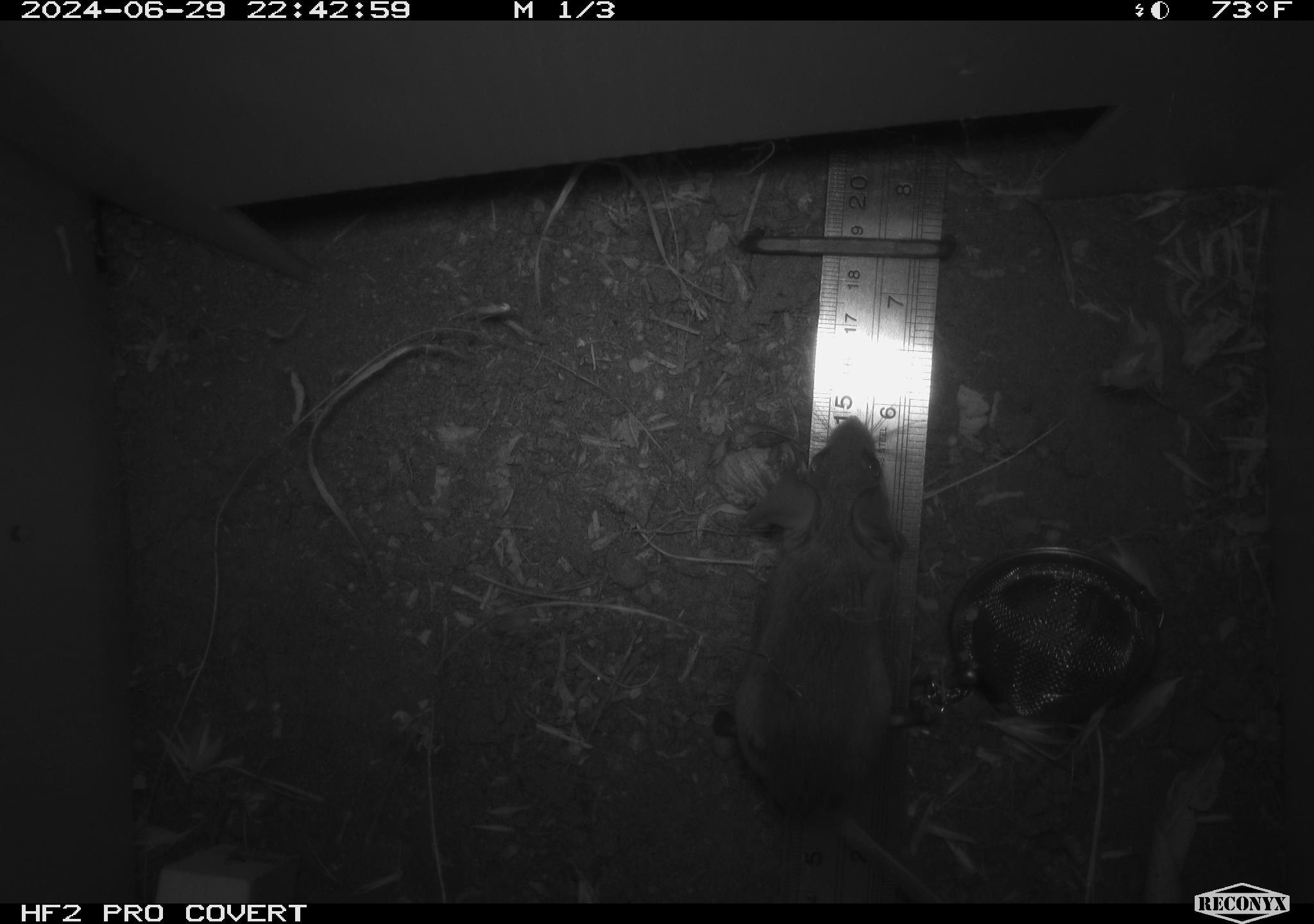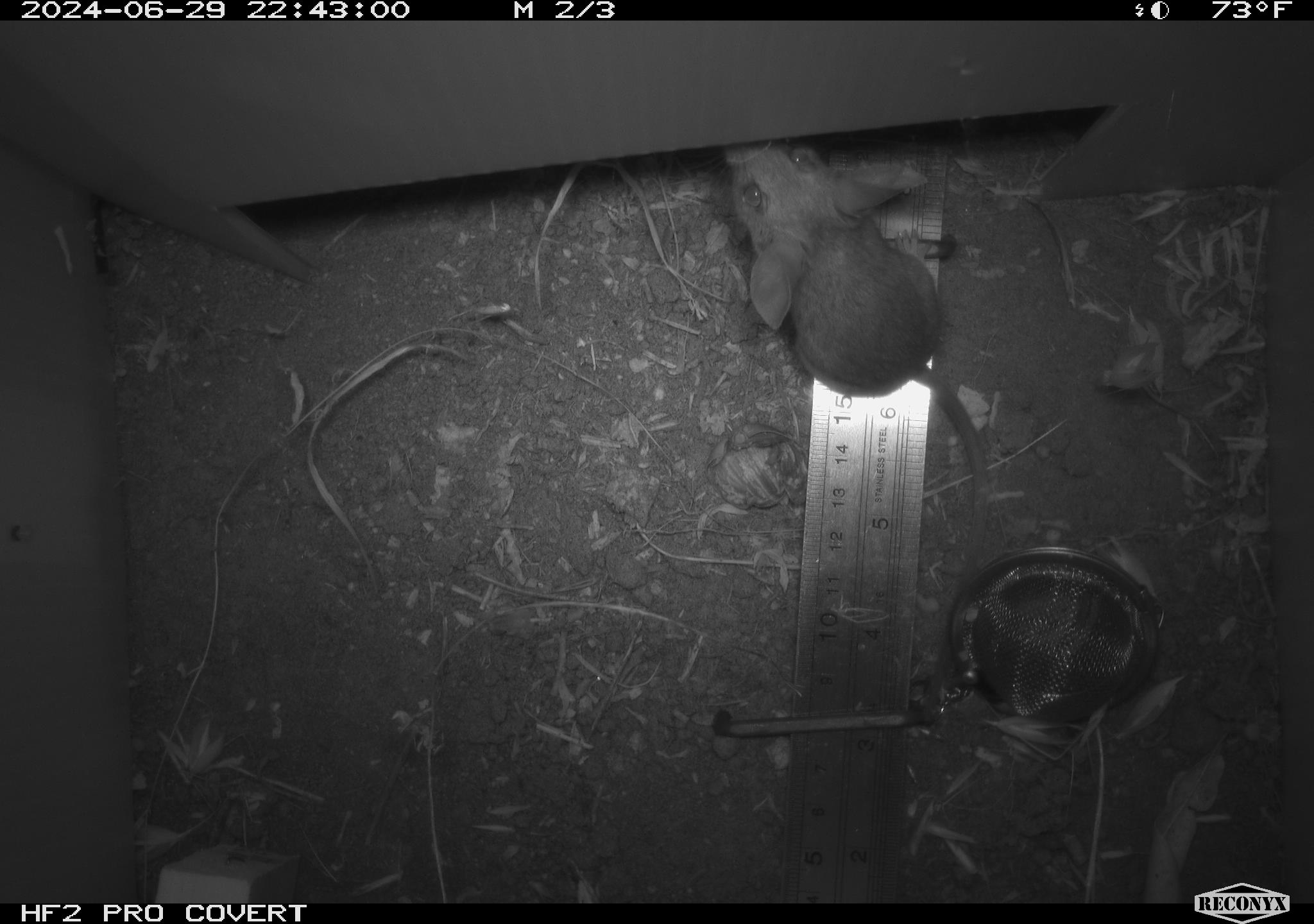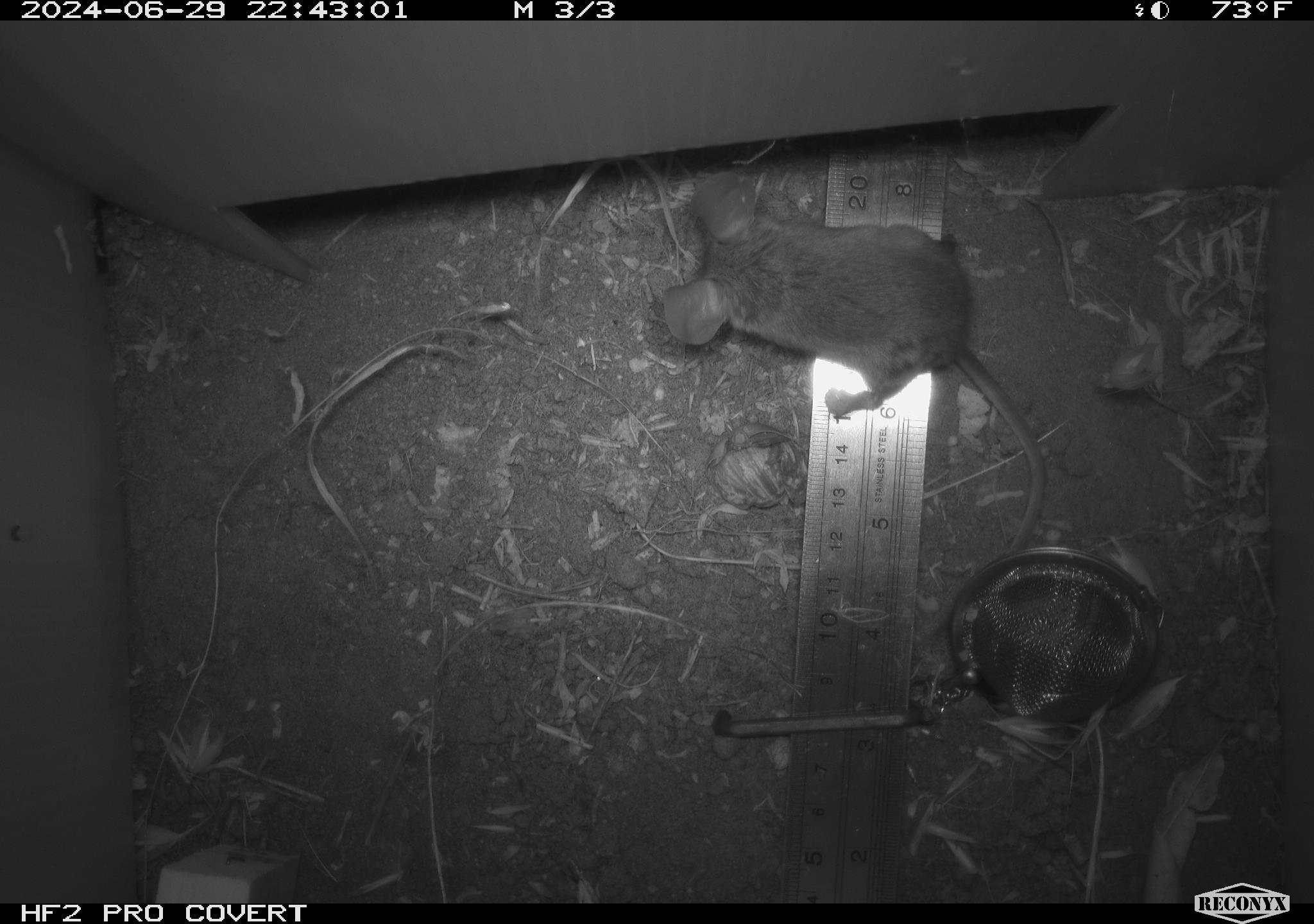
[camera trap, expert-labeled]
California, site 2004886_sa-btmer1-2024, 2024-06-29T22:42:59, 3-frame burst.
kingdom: Animalia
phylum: Chordata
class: Mammalia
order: Rodentia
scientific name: Rodentia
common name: mouse species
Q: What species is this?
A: Mouse species (Rodentia).